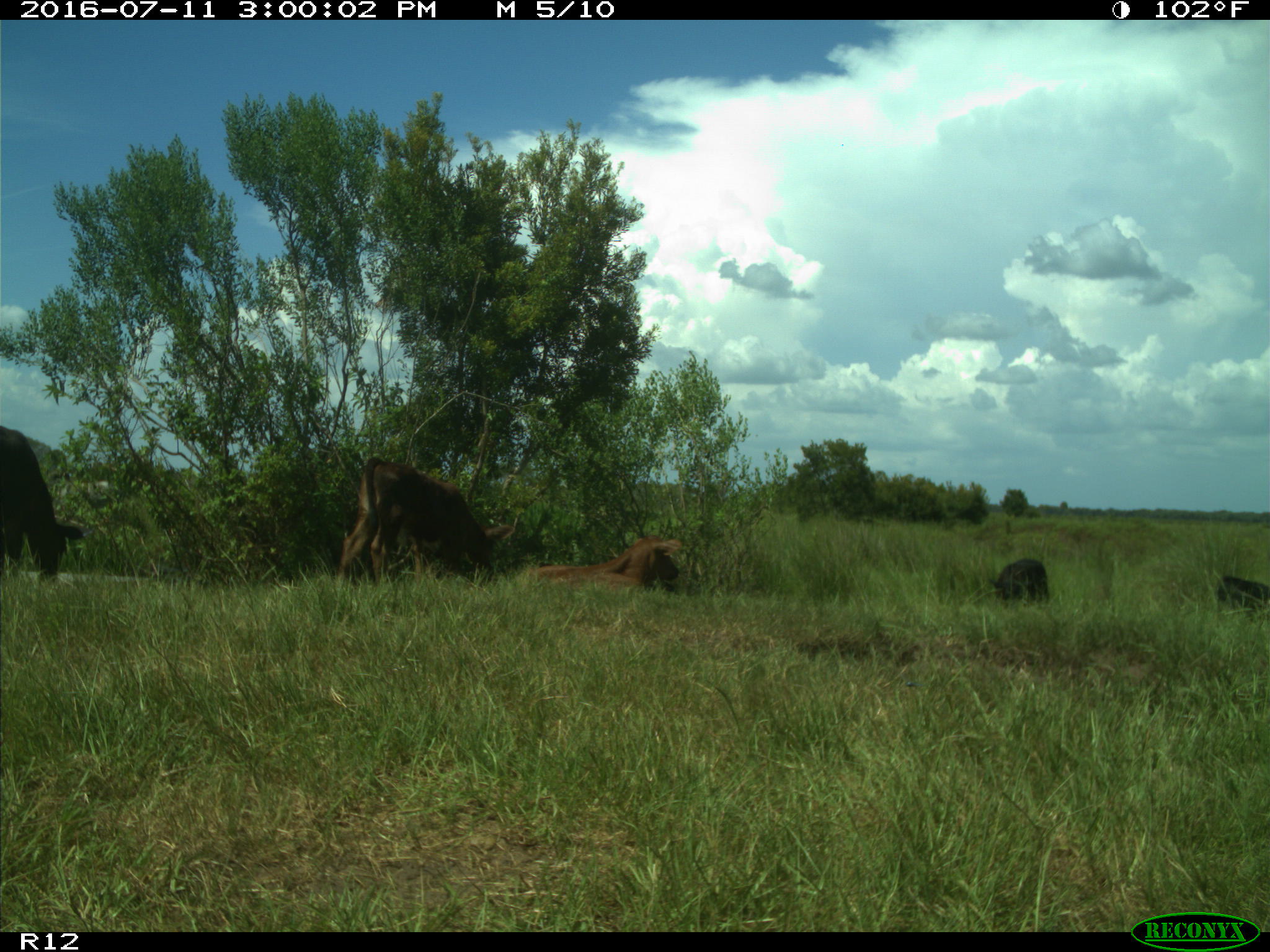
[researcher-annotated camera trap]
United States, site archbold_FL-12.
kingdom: Animalia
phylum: Chordata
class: Mammalia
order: Artiodactyla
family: Bovidae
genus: Bos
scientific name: Bos taurus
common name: domestic cow